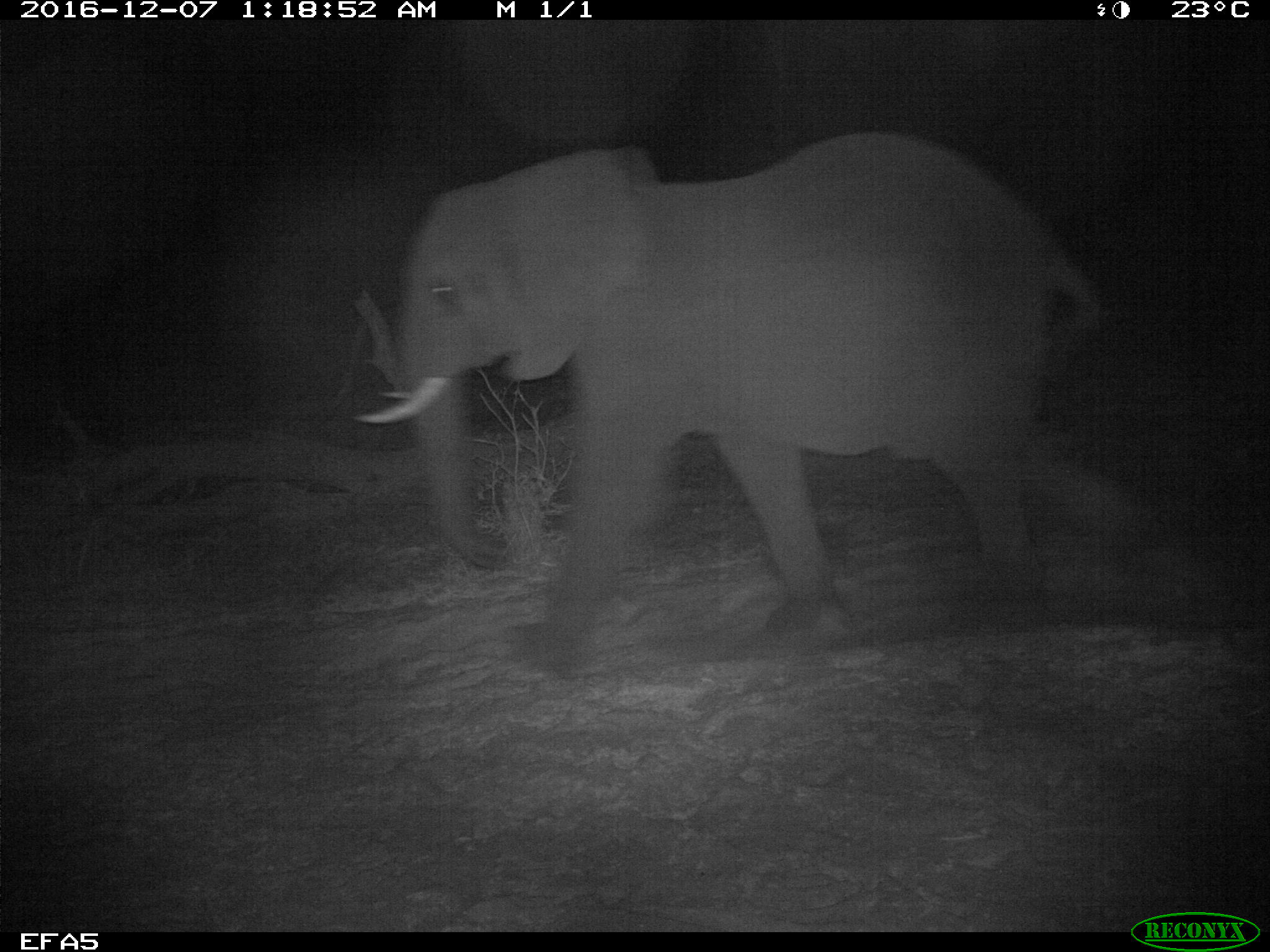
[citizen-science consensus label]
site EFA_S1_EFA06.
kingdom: Animalia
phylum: Chordata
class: Mammalia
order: Proboscidea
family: Elephantidae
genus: Loxodonta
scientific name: Loxodonta africana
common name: african bush elephant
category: elephant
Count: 1.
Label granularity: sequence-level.